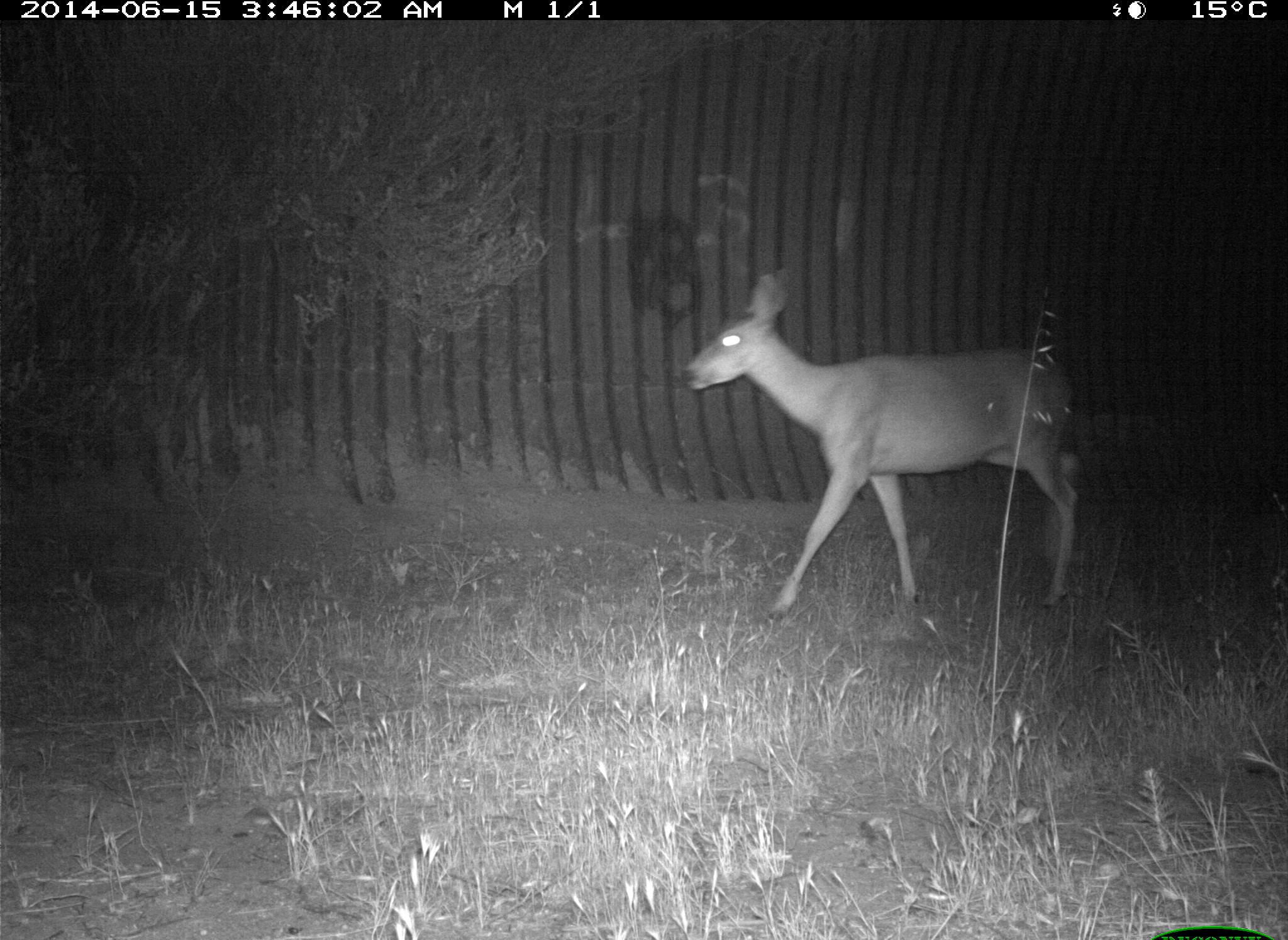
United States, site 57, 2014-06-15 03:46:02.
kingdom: Animalia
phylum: Chordata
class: Mammalia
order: Artiodactyla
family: Cervidae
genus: Odocoileus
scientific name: Odocoileus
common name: deer